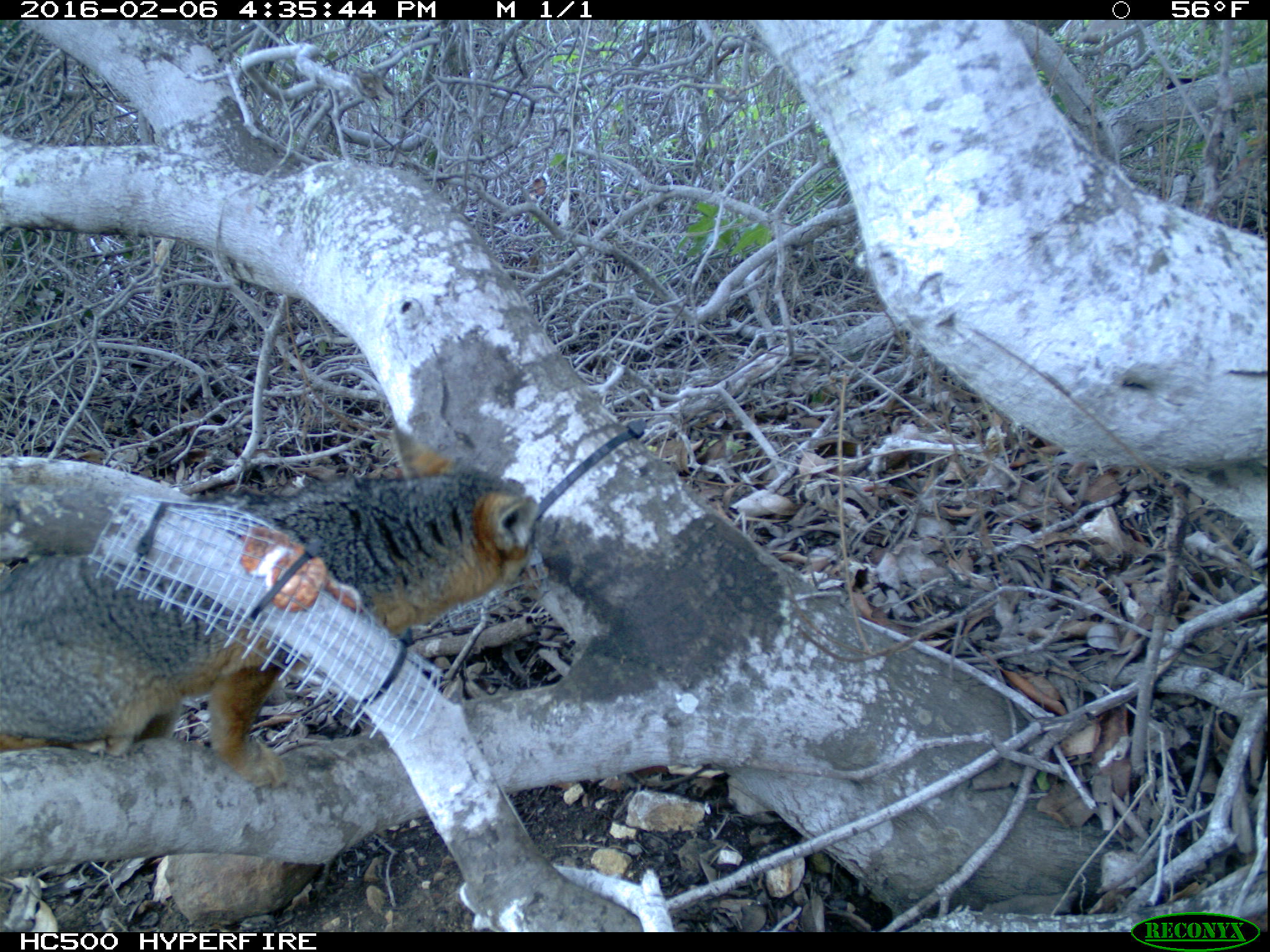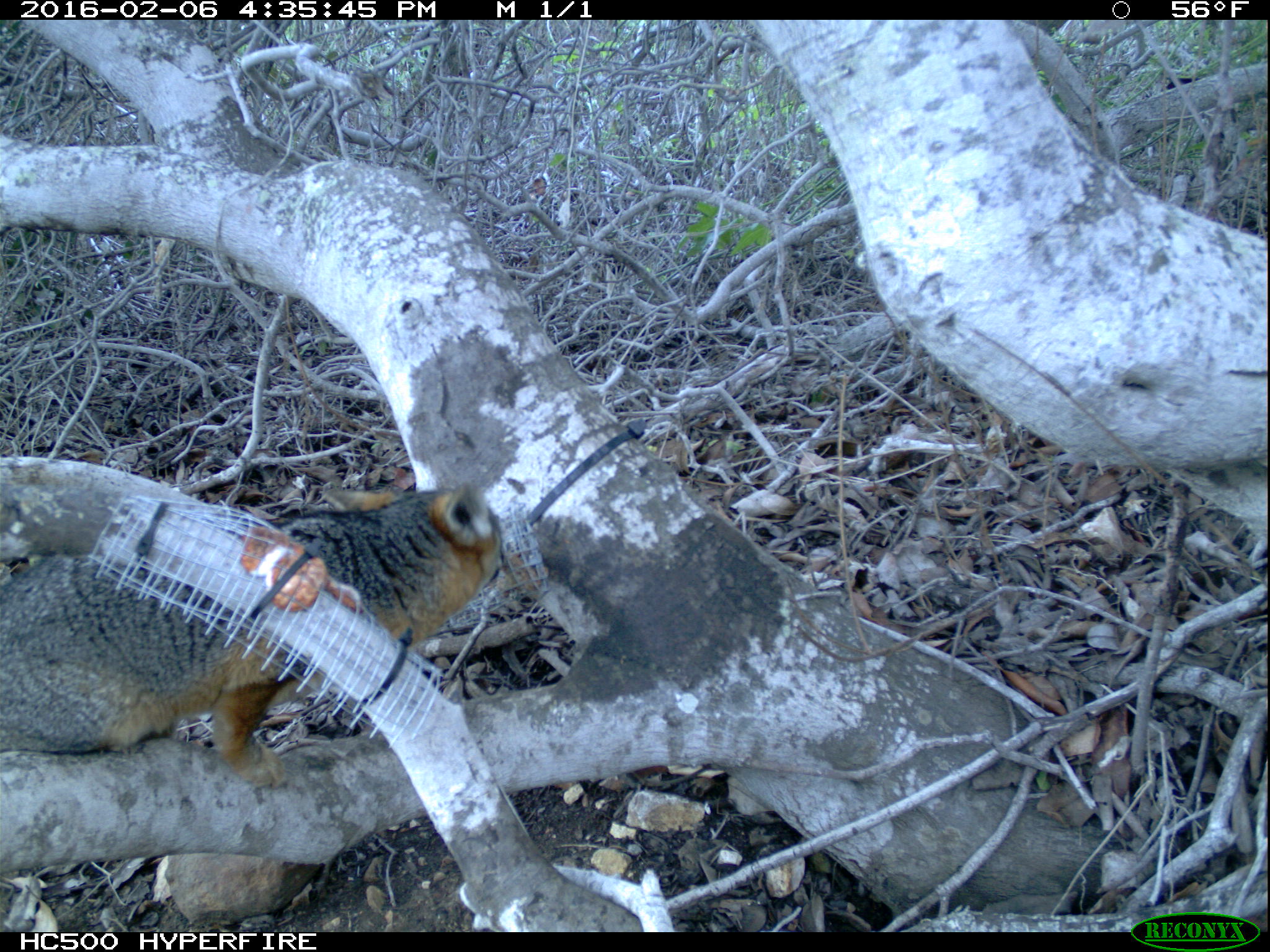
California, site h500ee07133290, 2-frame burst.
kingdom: Animalia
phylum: Chordata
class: Mammalia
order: Carnivora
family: Canidae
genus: Urocyon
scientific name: Urocyon littoralis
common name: island fox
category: fox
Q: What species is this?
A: Fox (island fox) (Urocyon littoralis).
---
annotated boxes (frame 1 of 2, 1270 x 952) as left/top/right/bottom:
fox: 0/420/548/790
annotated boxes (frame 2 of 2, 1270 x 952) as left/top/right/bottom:
fox: 0/482/506/790